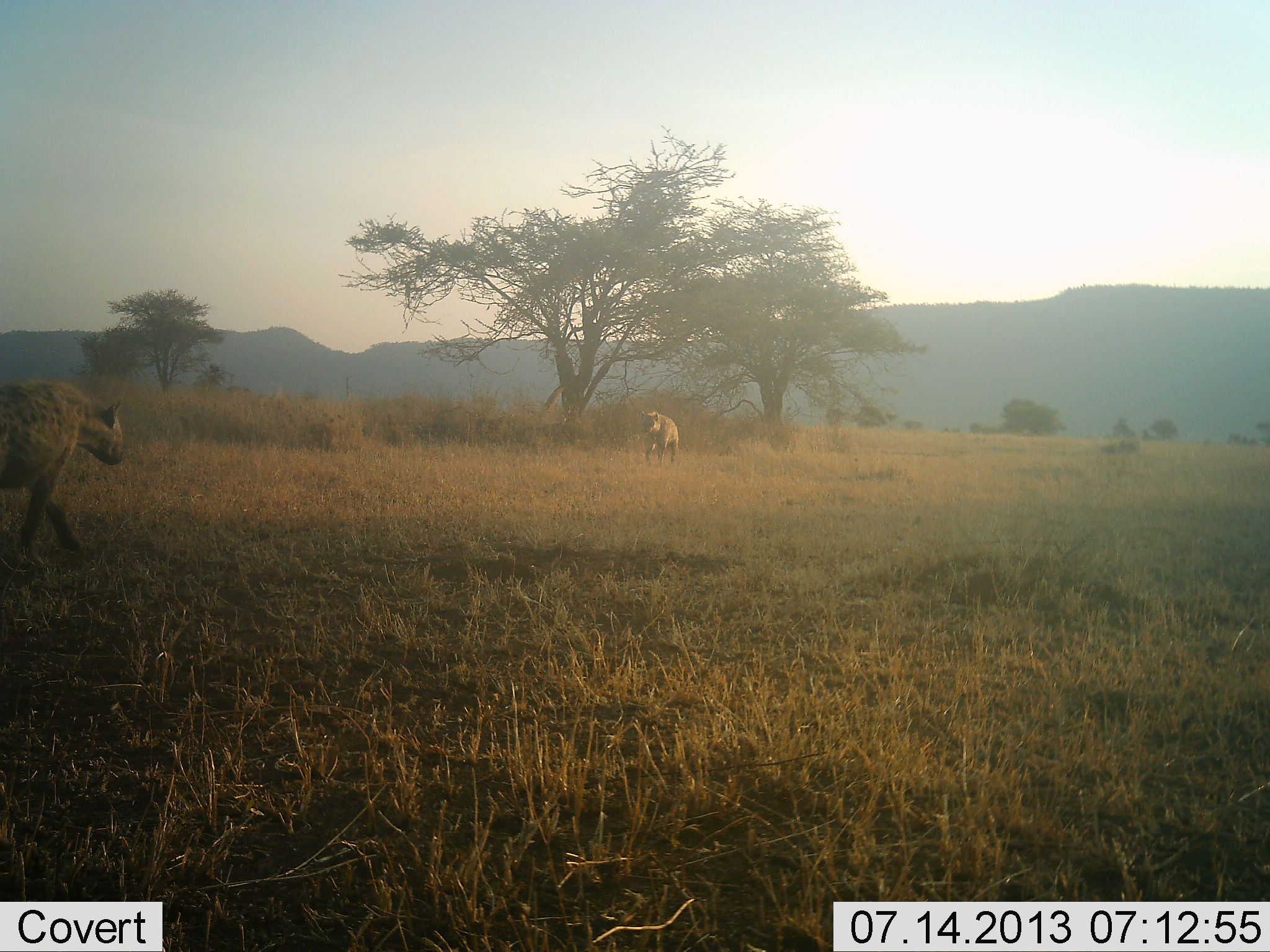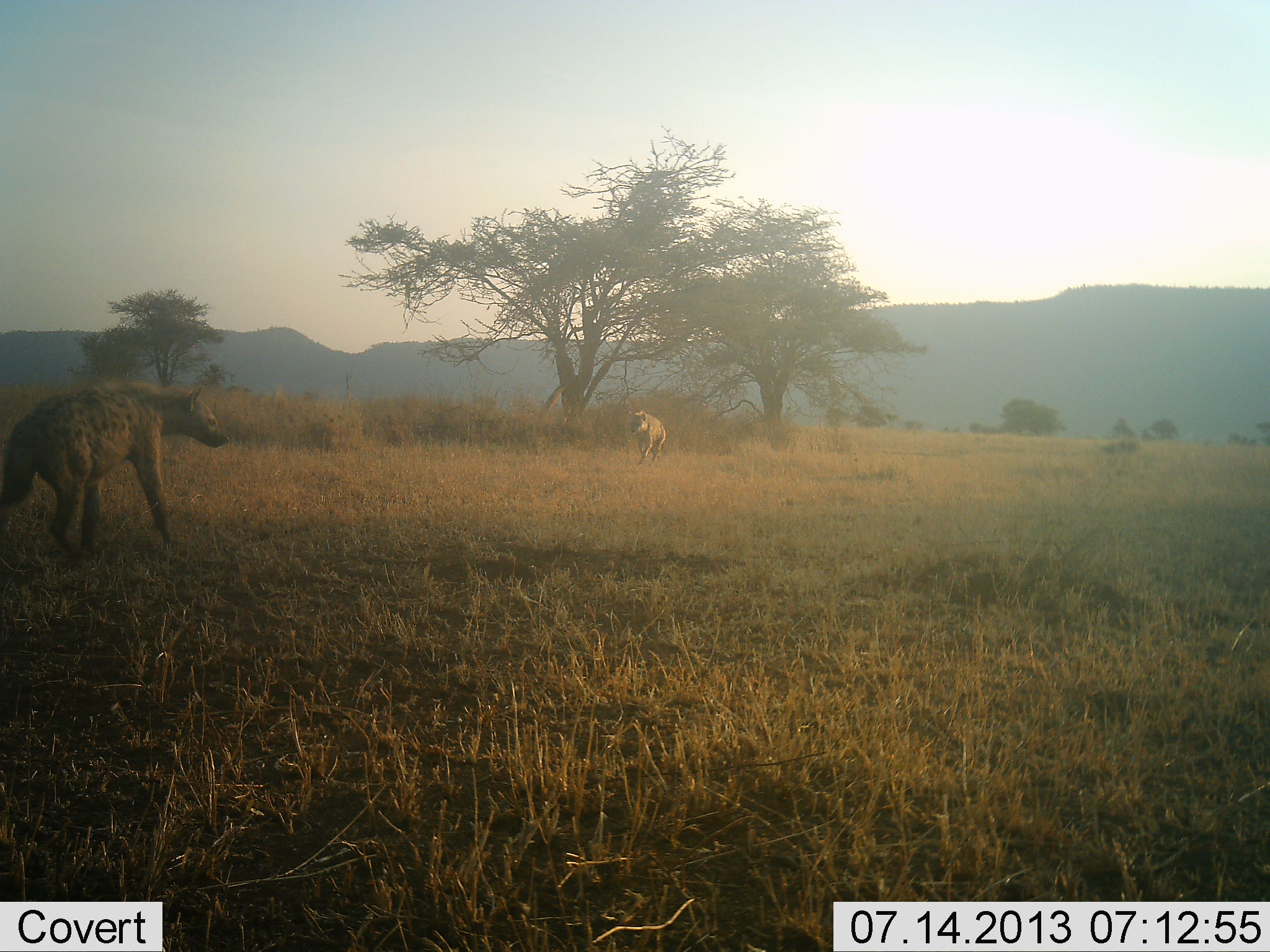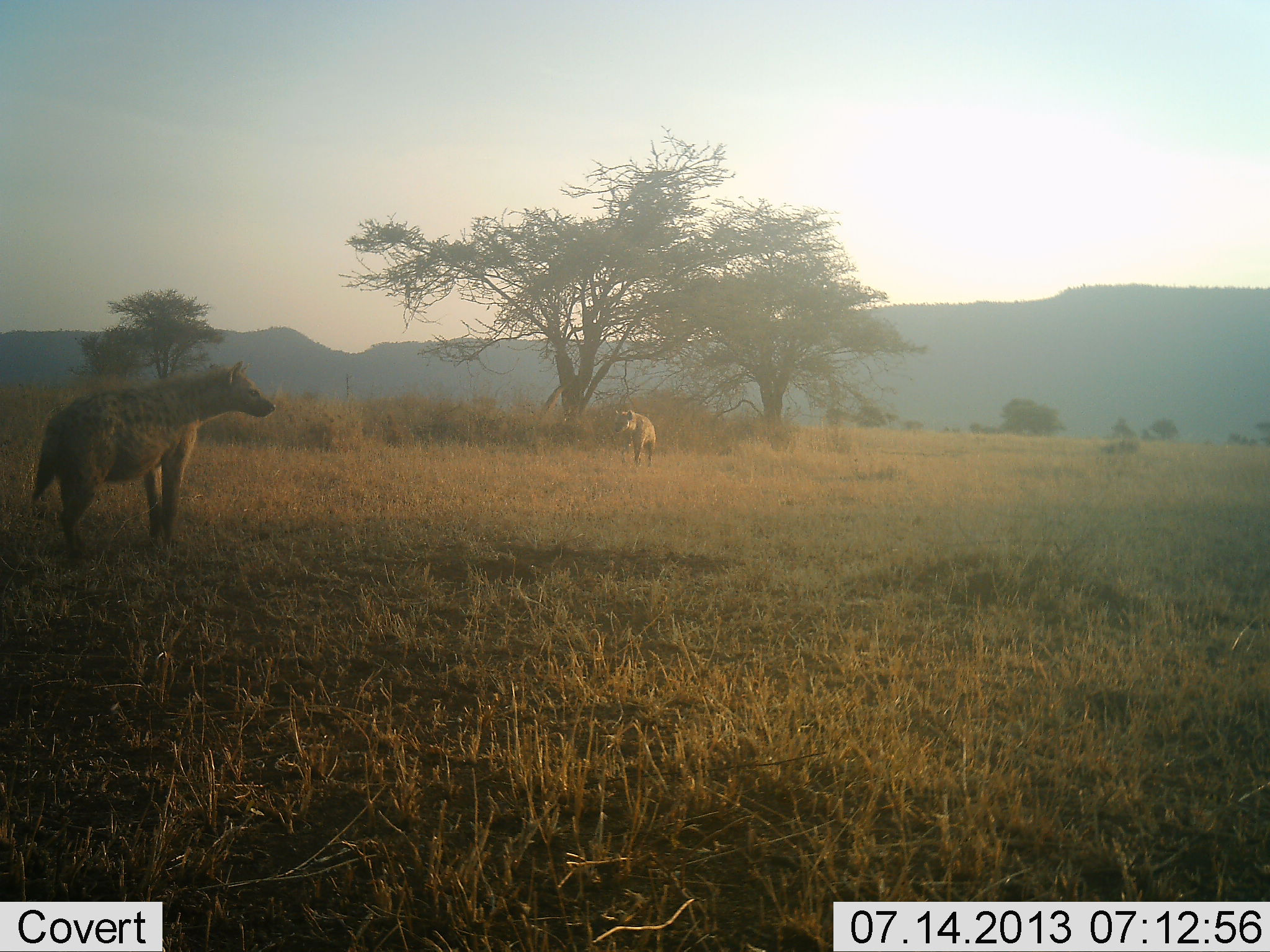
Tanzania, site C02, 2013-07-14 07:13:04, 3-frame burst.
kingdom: Animalia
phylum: Chordata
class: Mammalia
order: Carnivora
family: Hyaenidae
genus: Crocuta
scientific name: Crocuta crocuta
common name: spotted hyena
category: hyenaspotted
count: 2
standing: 3%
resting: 0%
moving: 97%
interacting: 6%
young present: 0%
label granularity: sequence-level